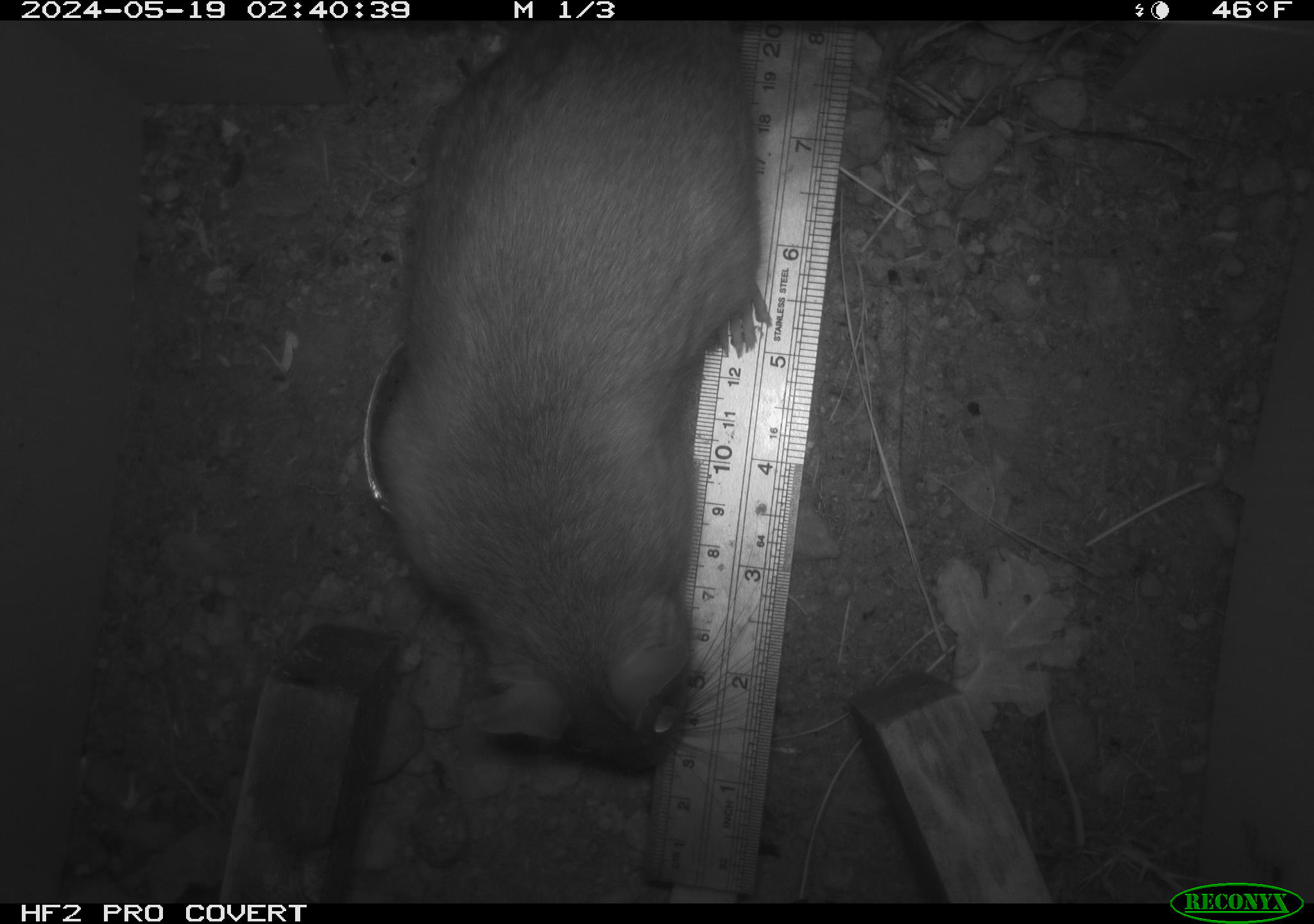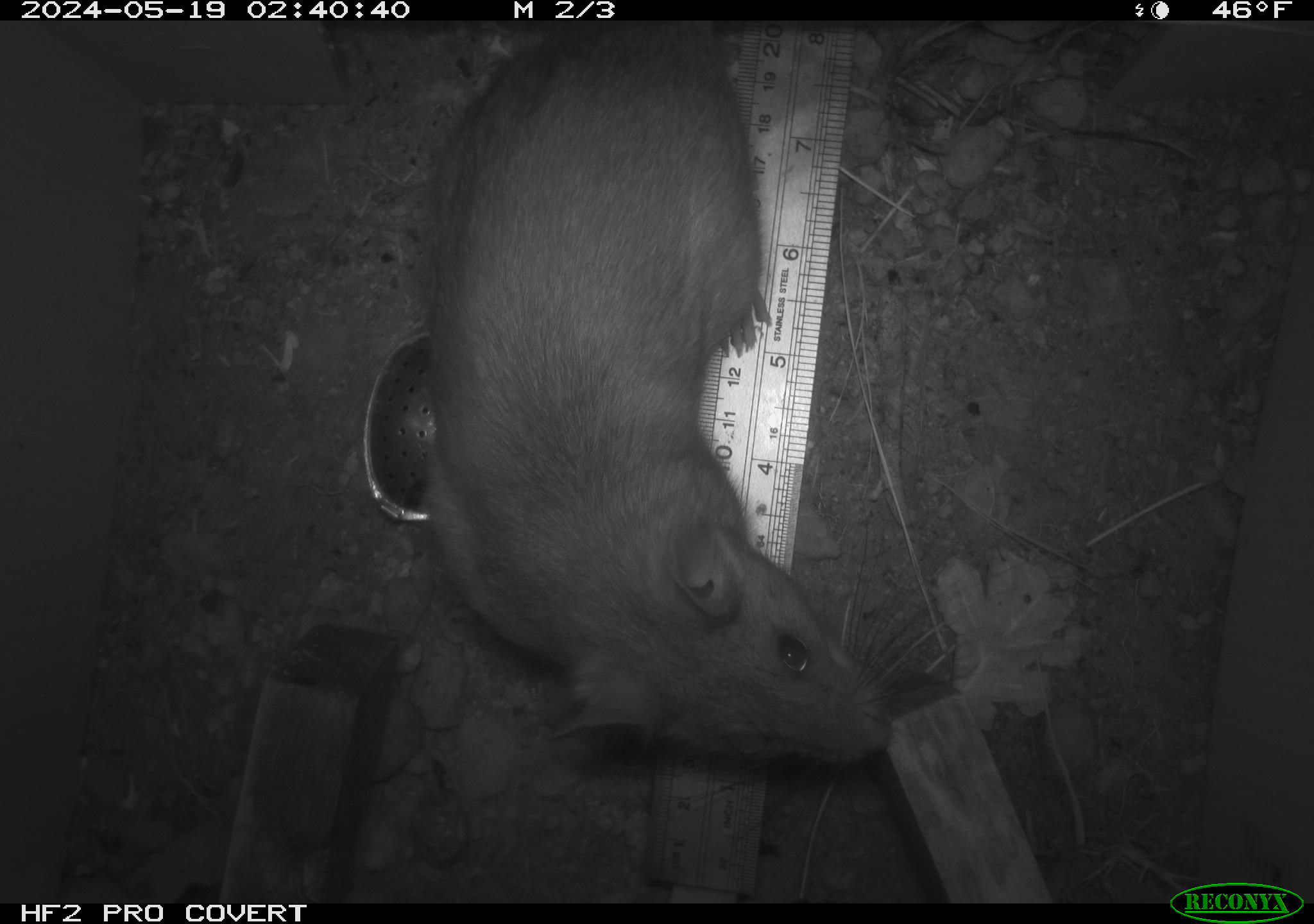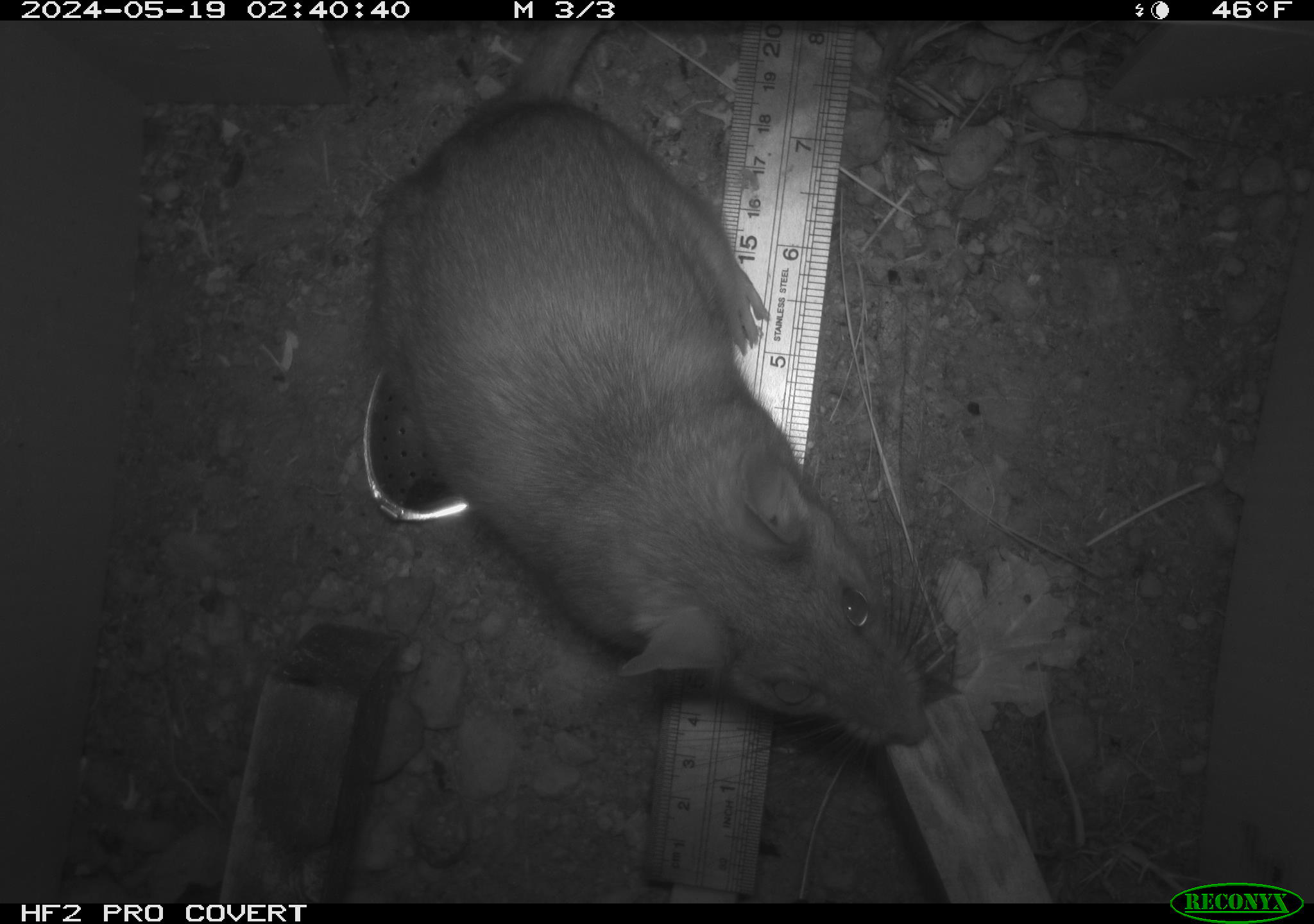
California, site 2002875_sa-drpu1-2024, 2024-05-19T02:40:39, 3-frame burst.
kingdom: Animalia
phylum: Chordata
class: Mammalia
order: Rodentia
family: Cricetidae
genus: Neotoma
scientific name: Neotoma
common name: pack rat or woodrat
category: neotoma species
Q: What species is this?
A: Neotoma species (pack rat or woodrat) (Neotoma).